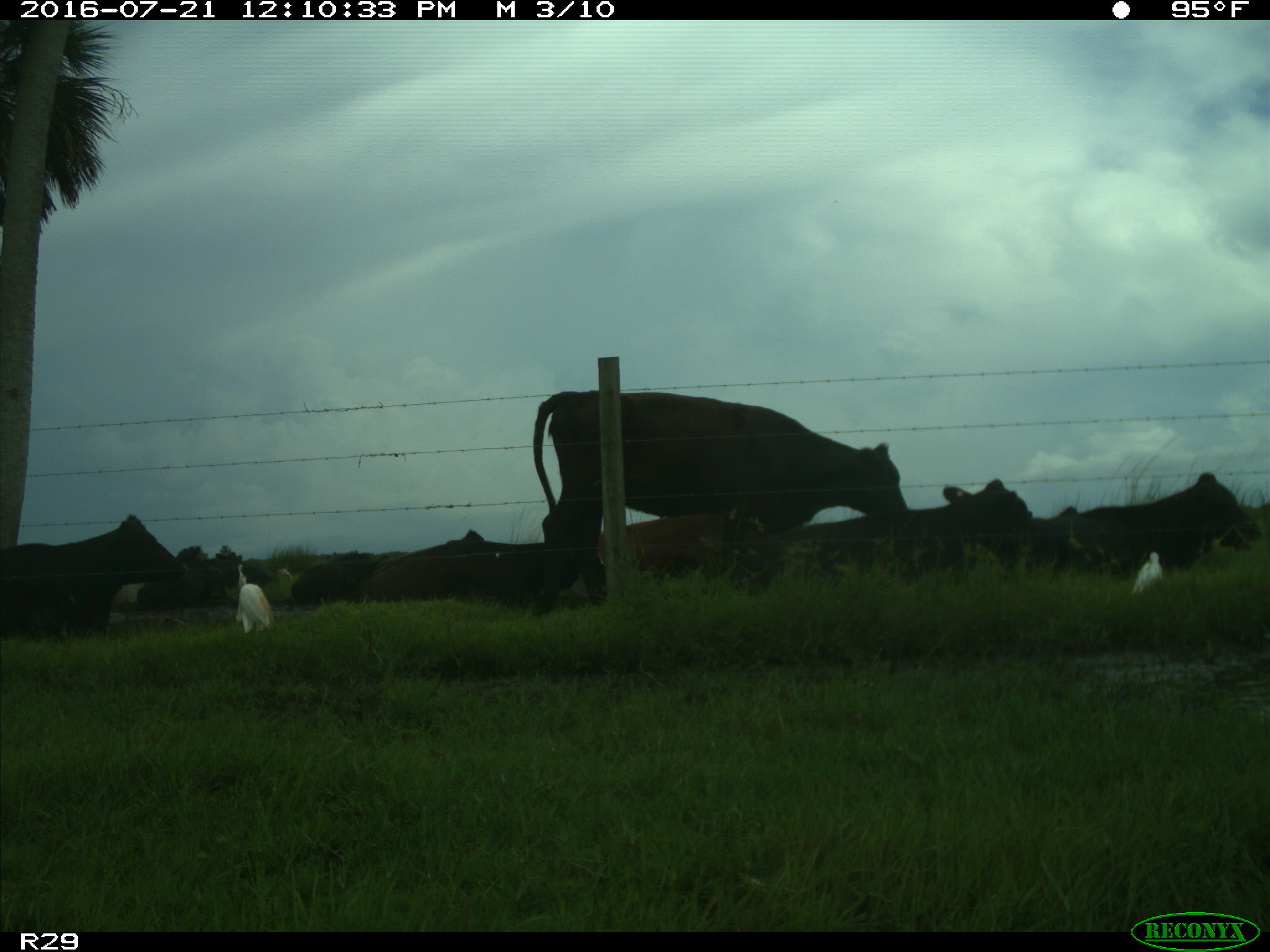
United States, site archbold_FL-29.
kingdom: Animalia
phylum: Chordata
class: Mammalia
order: Artiodactyla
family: Bovidae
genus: Bos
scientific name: Bos taurus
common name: domestic cow